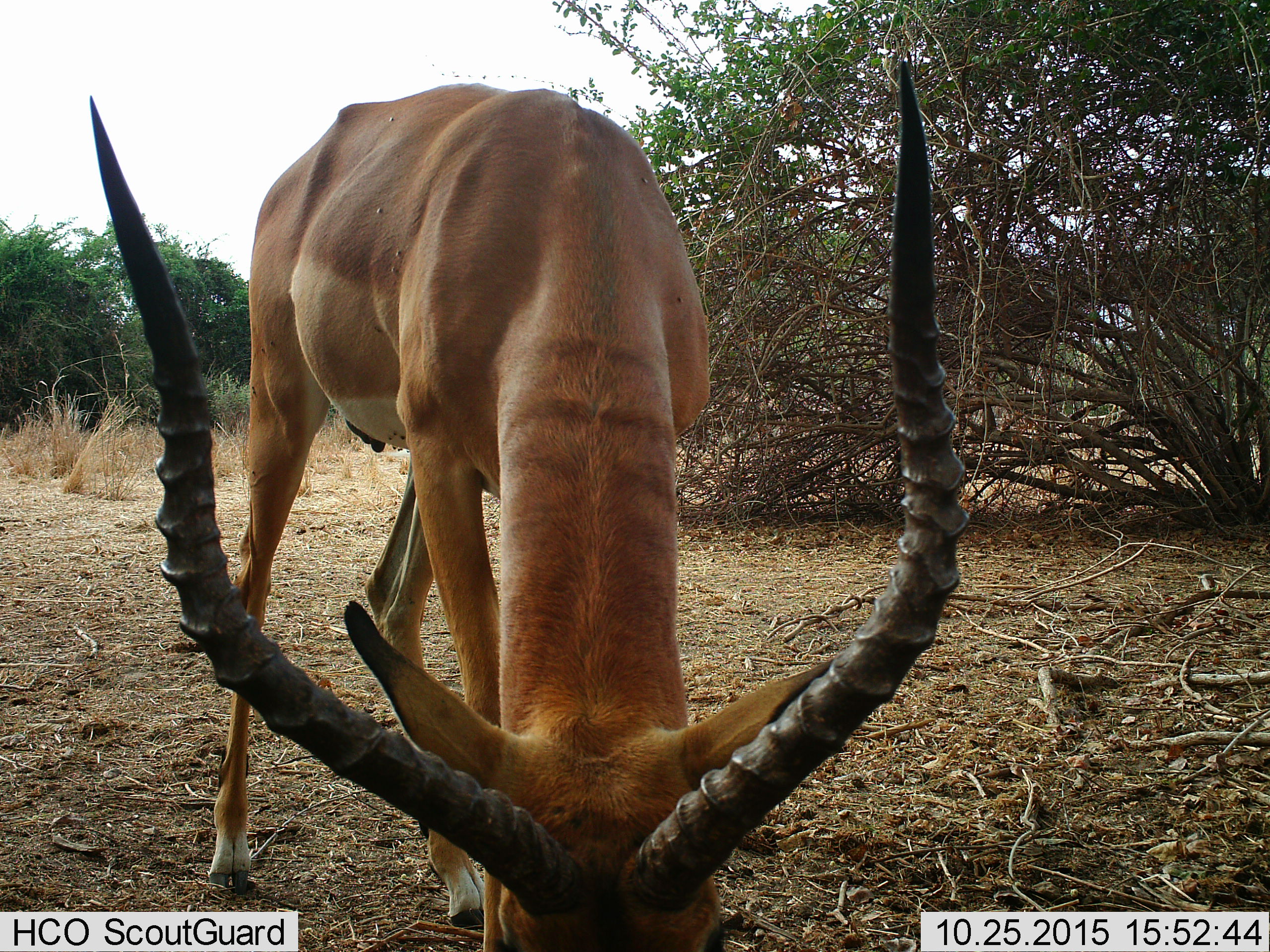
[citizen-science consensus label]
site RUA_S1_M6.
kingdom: Animalia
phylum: Chordata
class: Mammalia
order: Artiodactyla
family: Bovidae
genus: Aepyceros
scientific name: Aepyceros melampus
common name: impala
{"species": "impala (Aepyceros melampus)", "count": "1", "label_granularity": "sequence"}